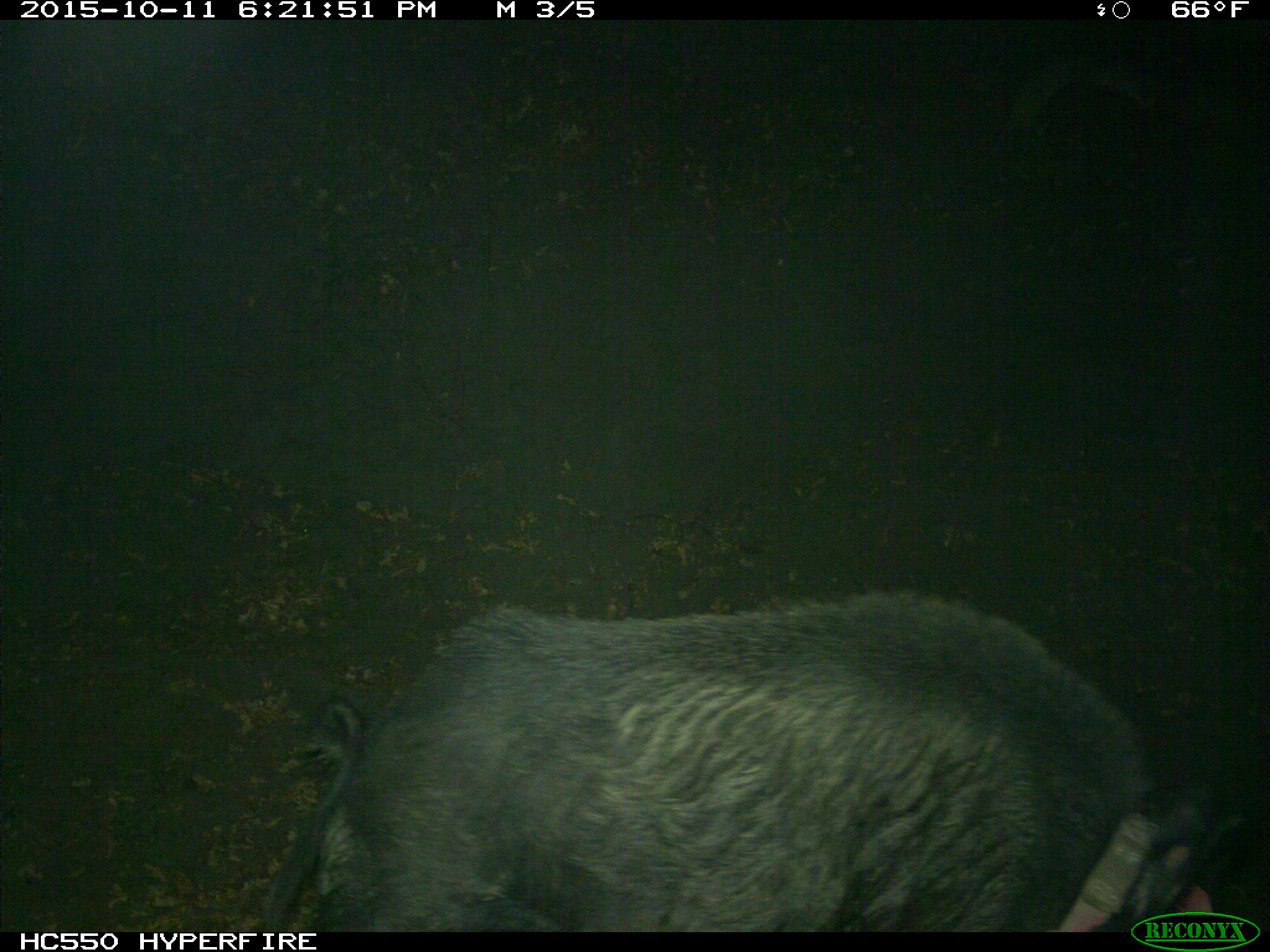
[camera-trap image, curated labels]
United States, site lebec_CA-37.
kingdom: Animalia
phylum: Chordata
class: Mammalia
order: Artiodactyla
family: Suidae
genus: Sus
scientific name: Sus scrofa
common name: wild boar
Sus scrofa (wild boar).